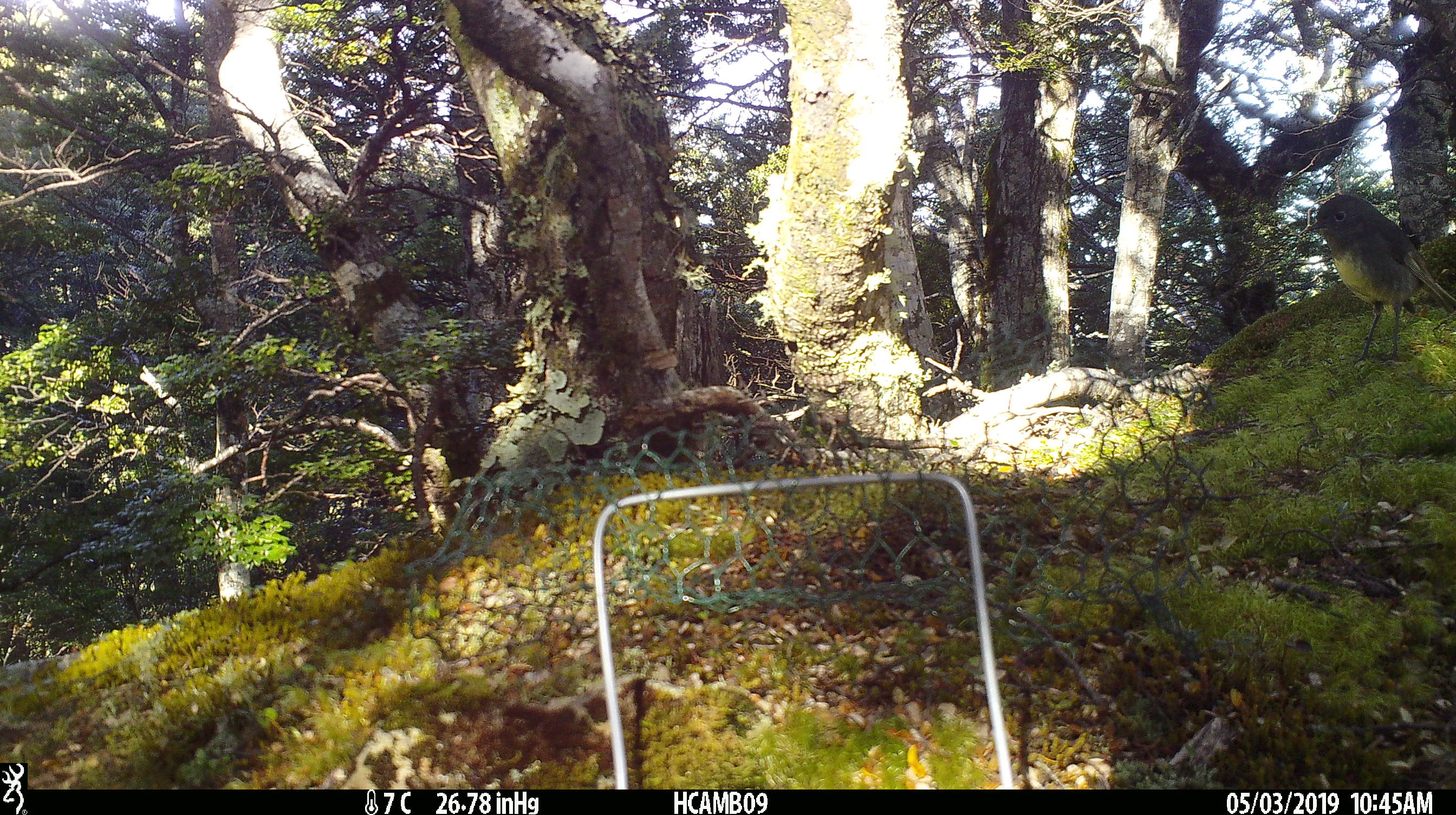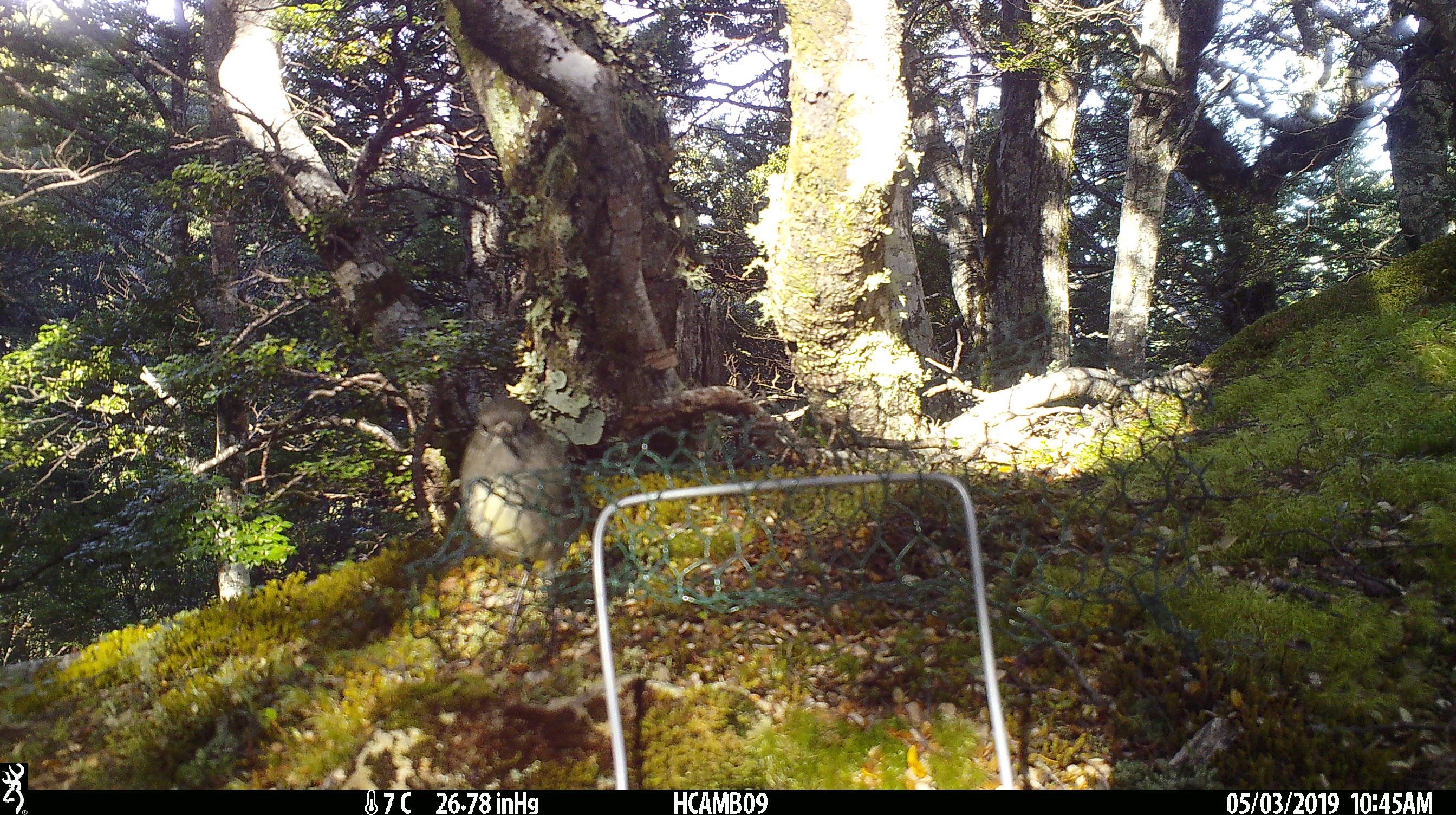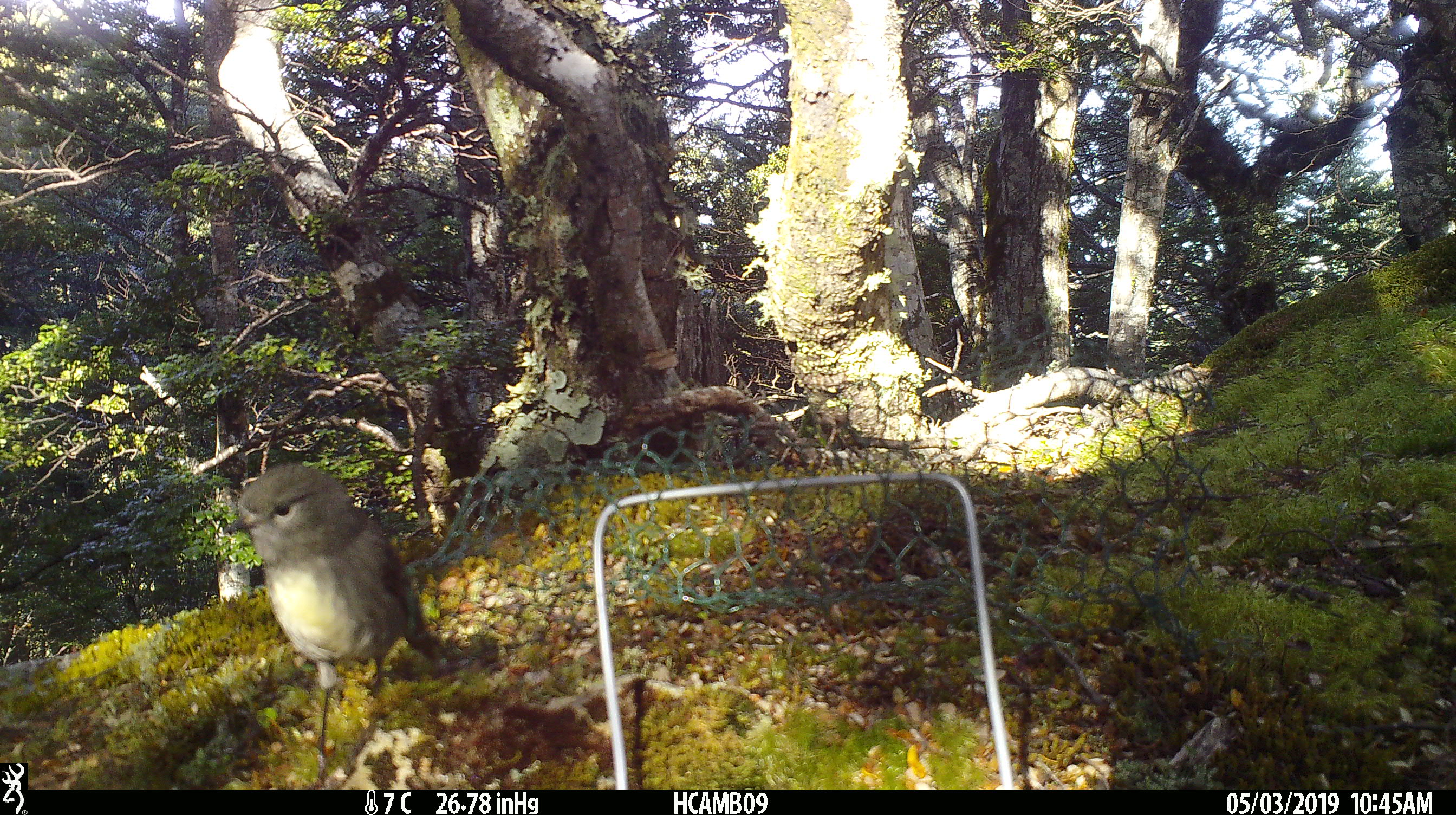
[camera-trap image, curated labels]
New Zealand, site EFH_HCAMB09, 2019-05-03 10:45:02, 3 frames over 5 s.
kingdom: Animalia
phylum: Chordata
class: Aves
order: Passeriformes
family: Petroicidae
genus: Petroica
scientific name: Petroica australis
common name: new zealand robin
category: robin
Robin (new zealand robin) (Petroica australis).